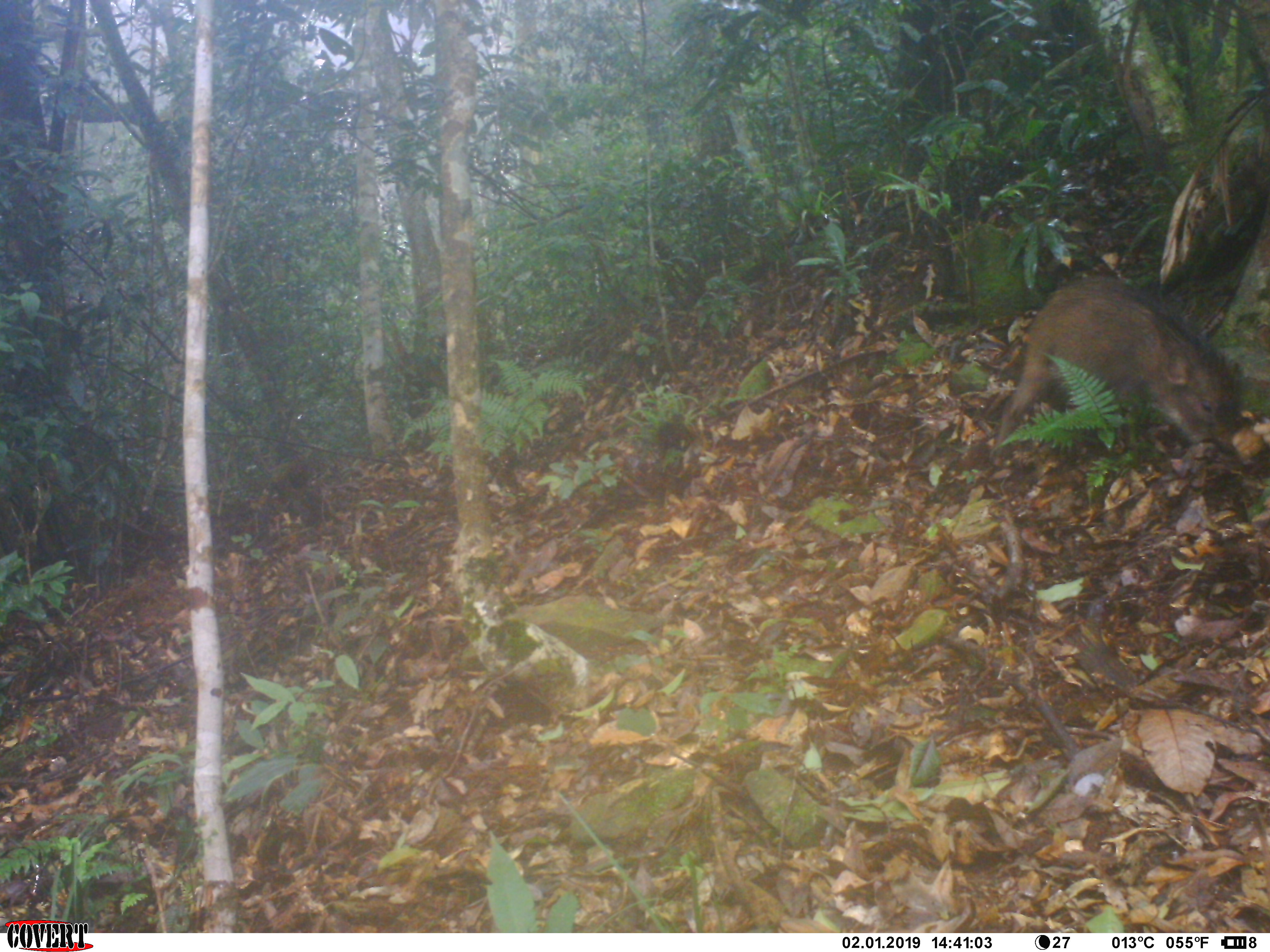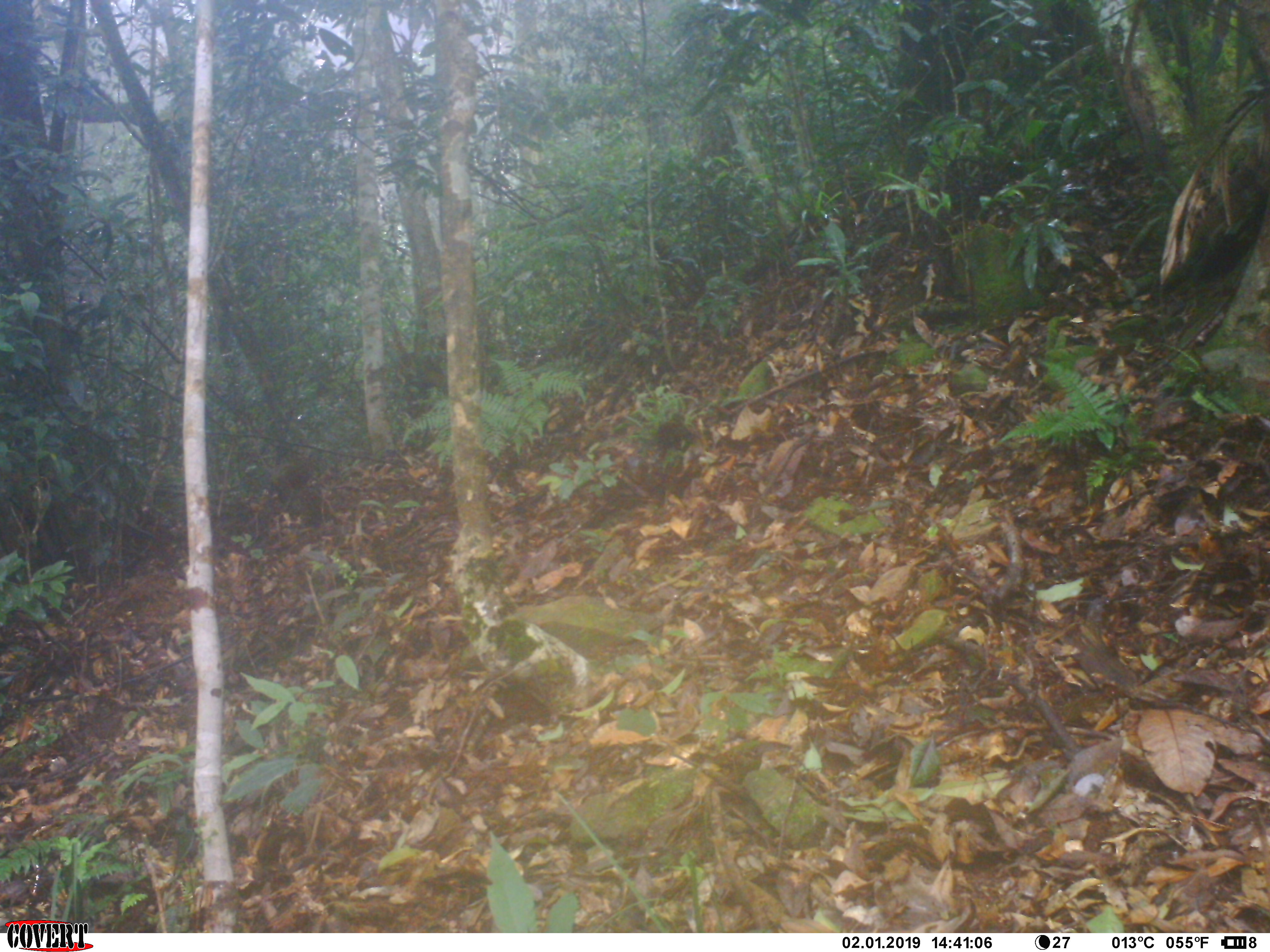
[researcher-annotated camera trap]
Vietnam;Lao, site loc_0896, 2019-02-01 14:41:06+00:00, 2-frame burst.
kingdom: Animalia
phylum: Chordata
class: Mammalia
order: Artiodactyla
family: Suidae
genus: Sus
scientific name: Sus scrofa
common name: eurasian wild pig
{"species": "eurasian wild pig (Sus scrofa)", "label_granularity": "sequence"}